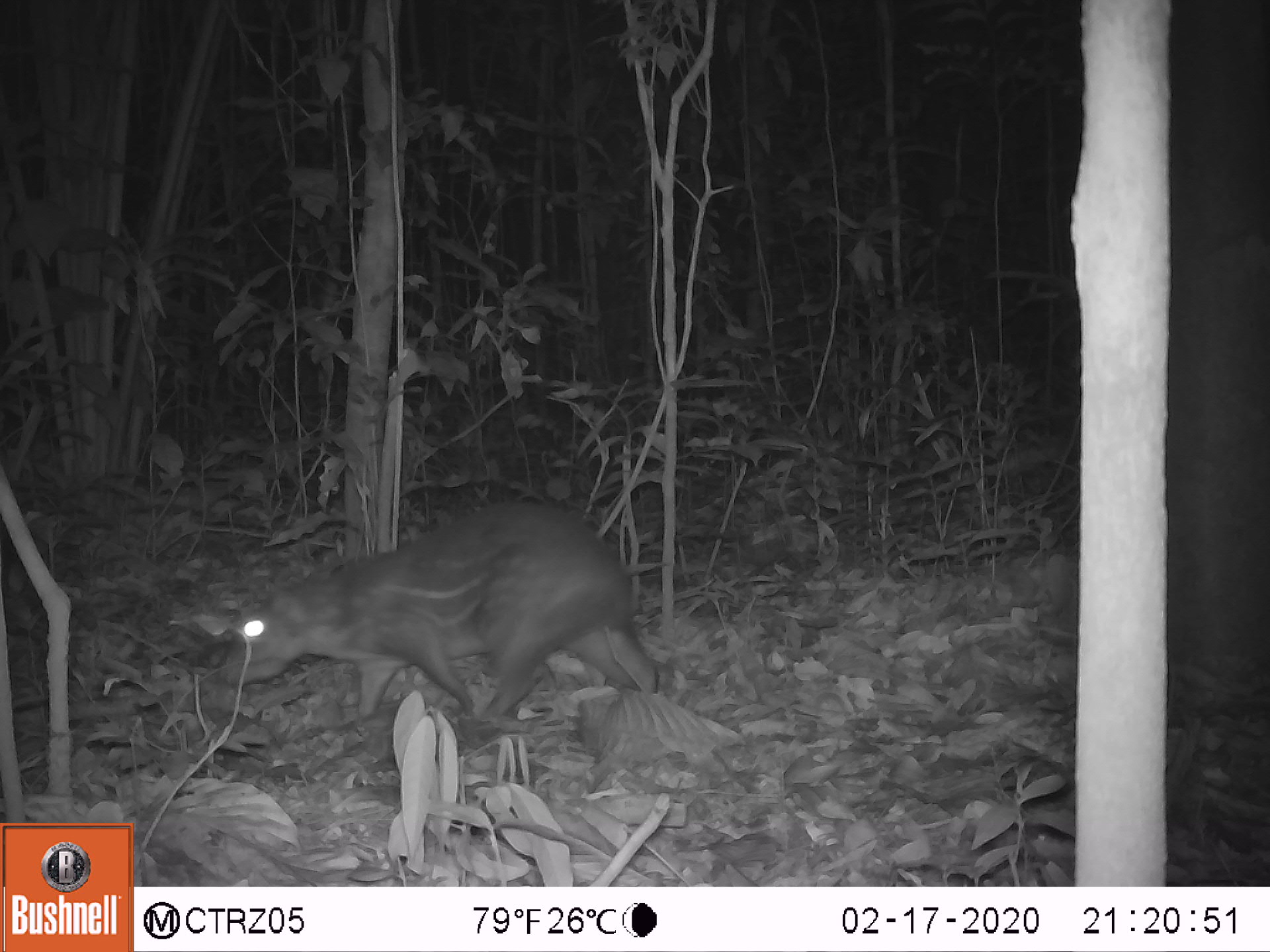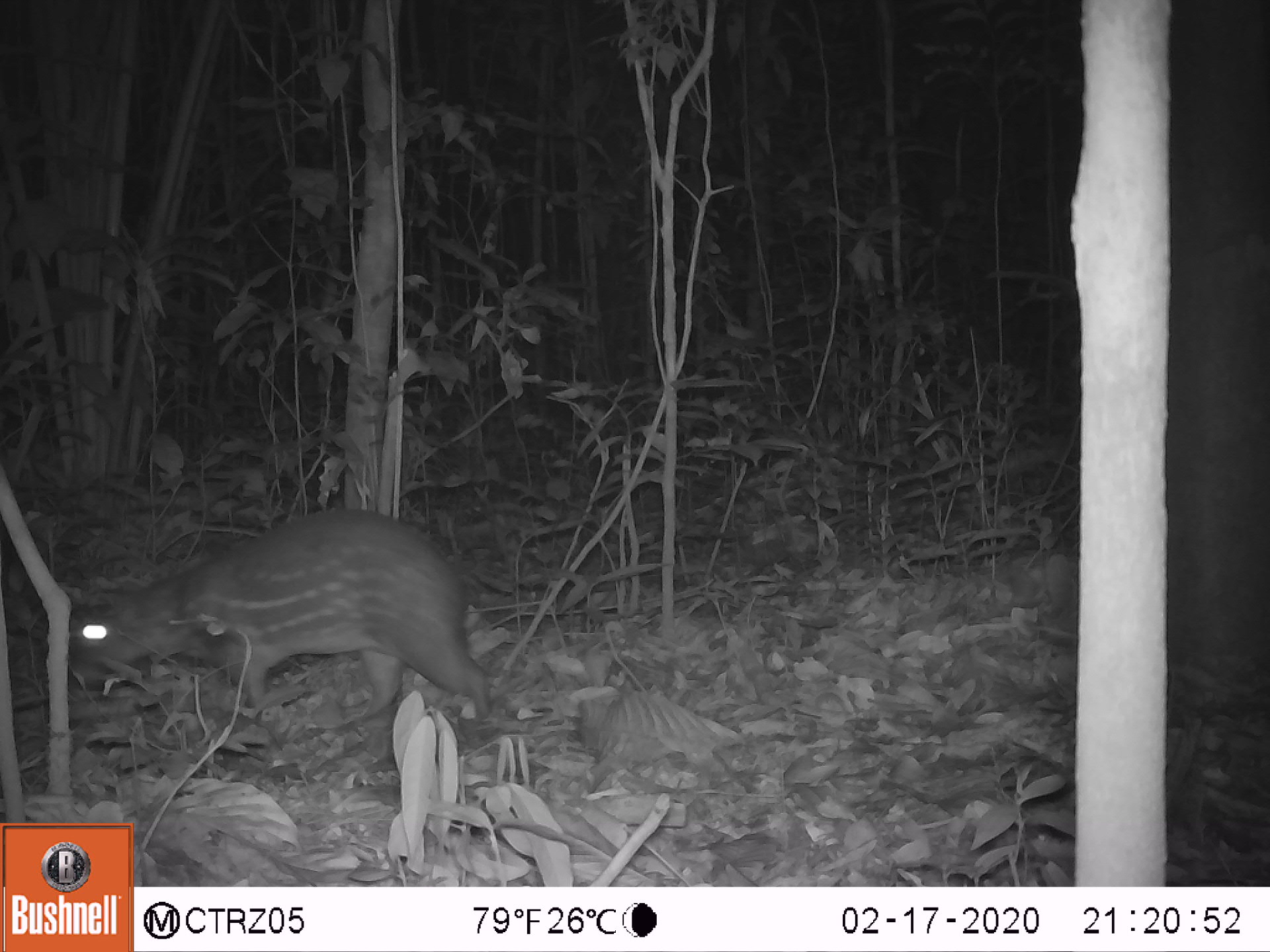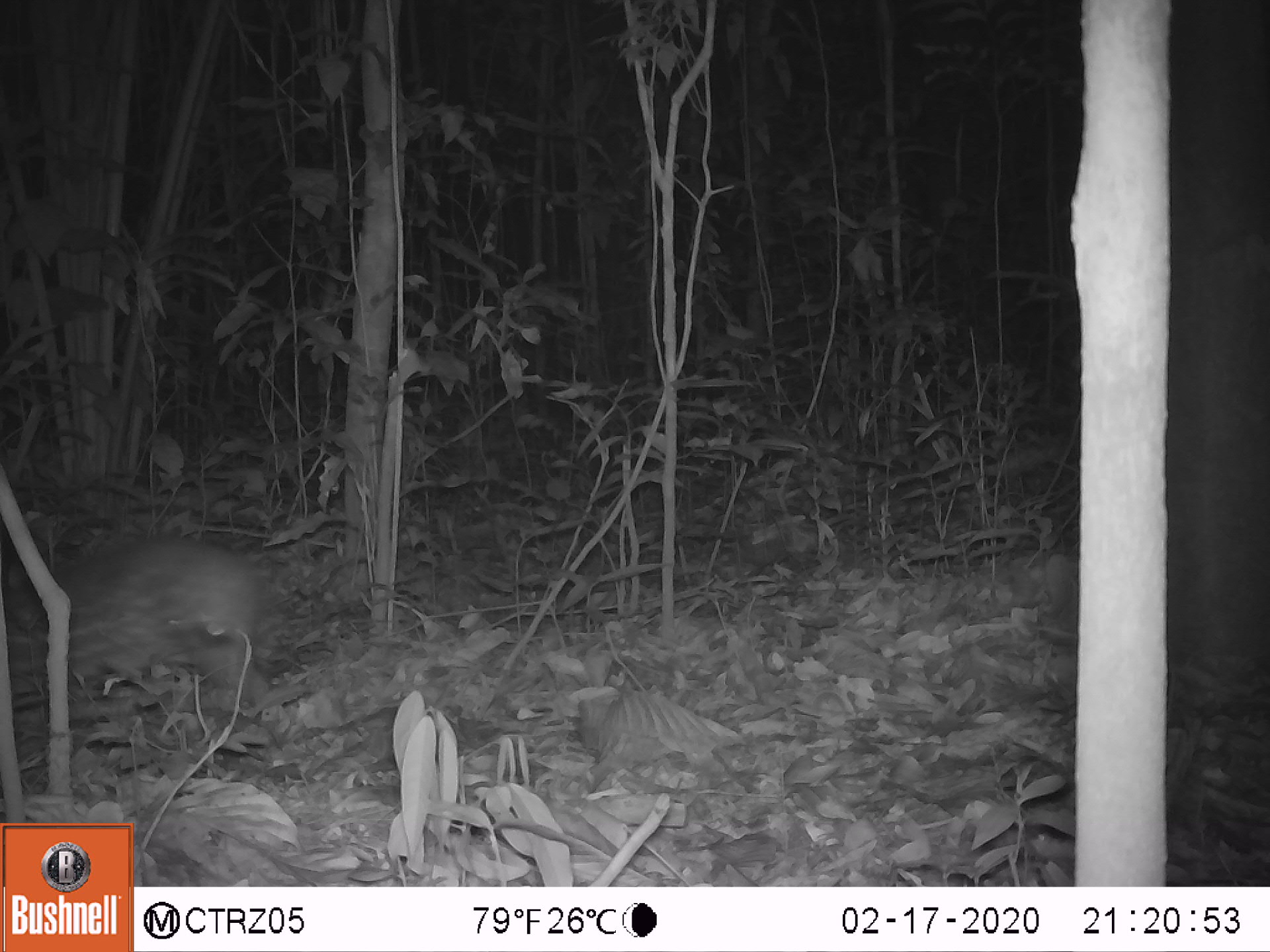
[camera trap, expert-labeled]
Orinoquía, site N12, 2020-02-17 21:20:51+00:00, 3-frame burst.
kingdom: Animalia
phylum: Chordata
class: Mammalia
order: Rodentia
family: Cuniculidae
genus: Cuniculus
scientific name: Cuniculus paca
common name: spotted paca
Spotted paca (Cuniculus paca).